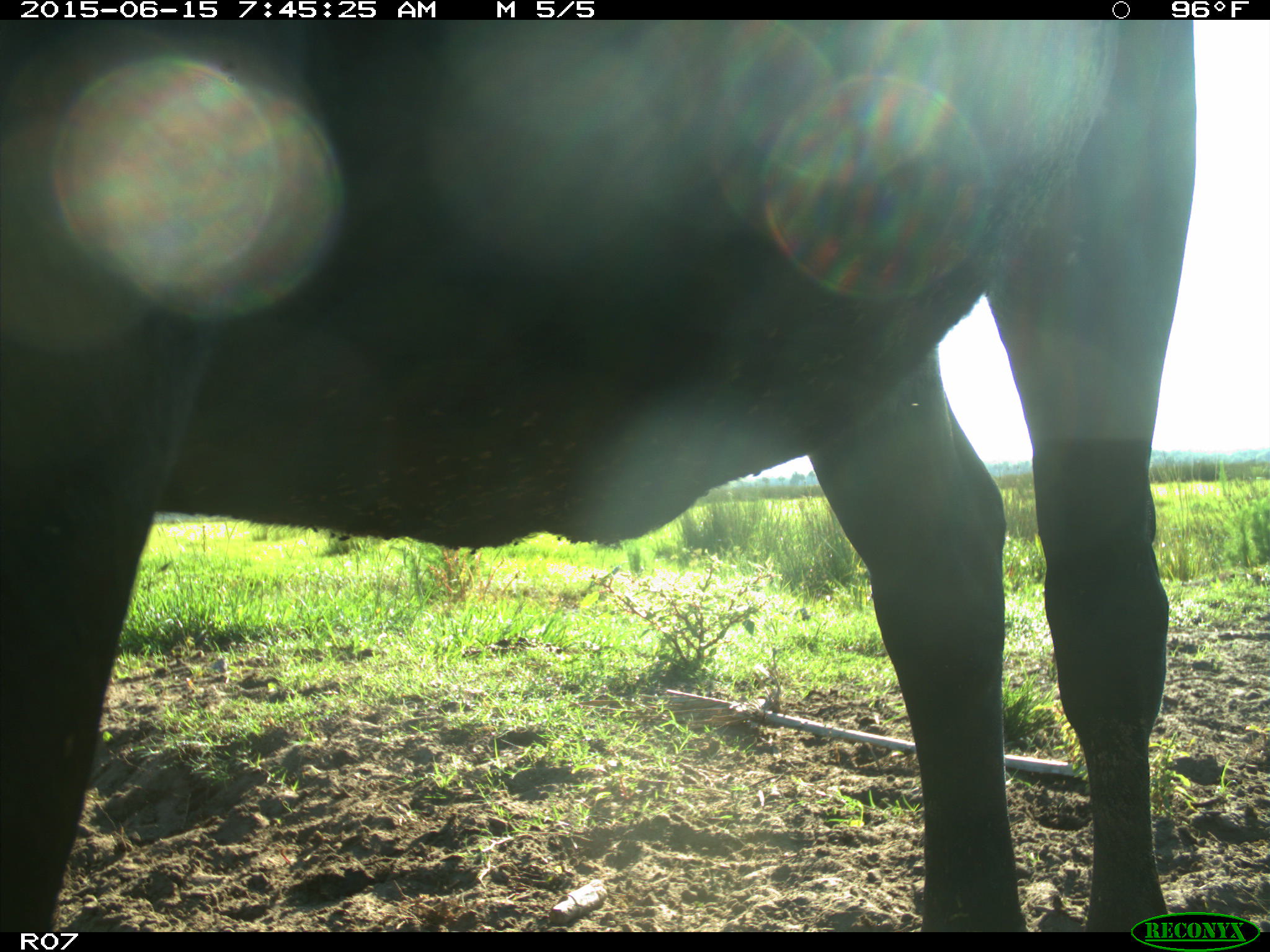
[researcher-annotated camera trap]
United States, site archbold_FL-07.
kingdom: Animalia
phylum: Chordata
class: Mammalia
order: Artiodactyla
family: Bovidae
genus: Bos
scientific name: Bos taurus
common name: domestic cow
Bos taurus (domestic cow).